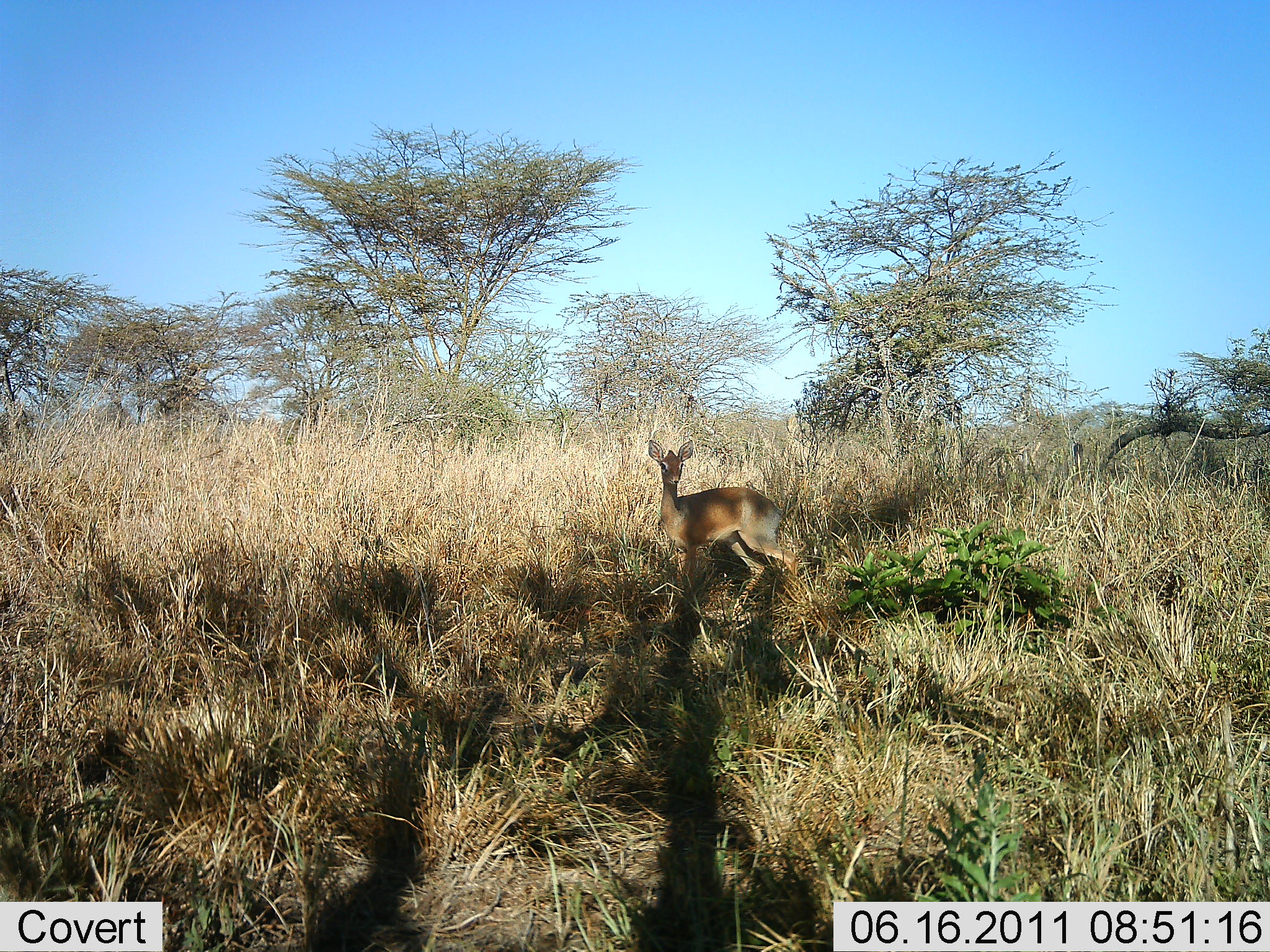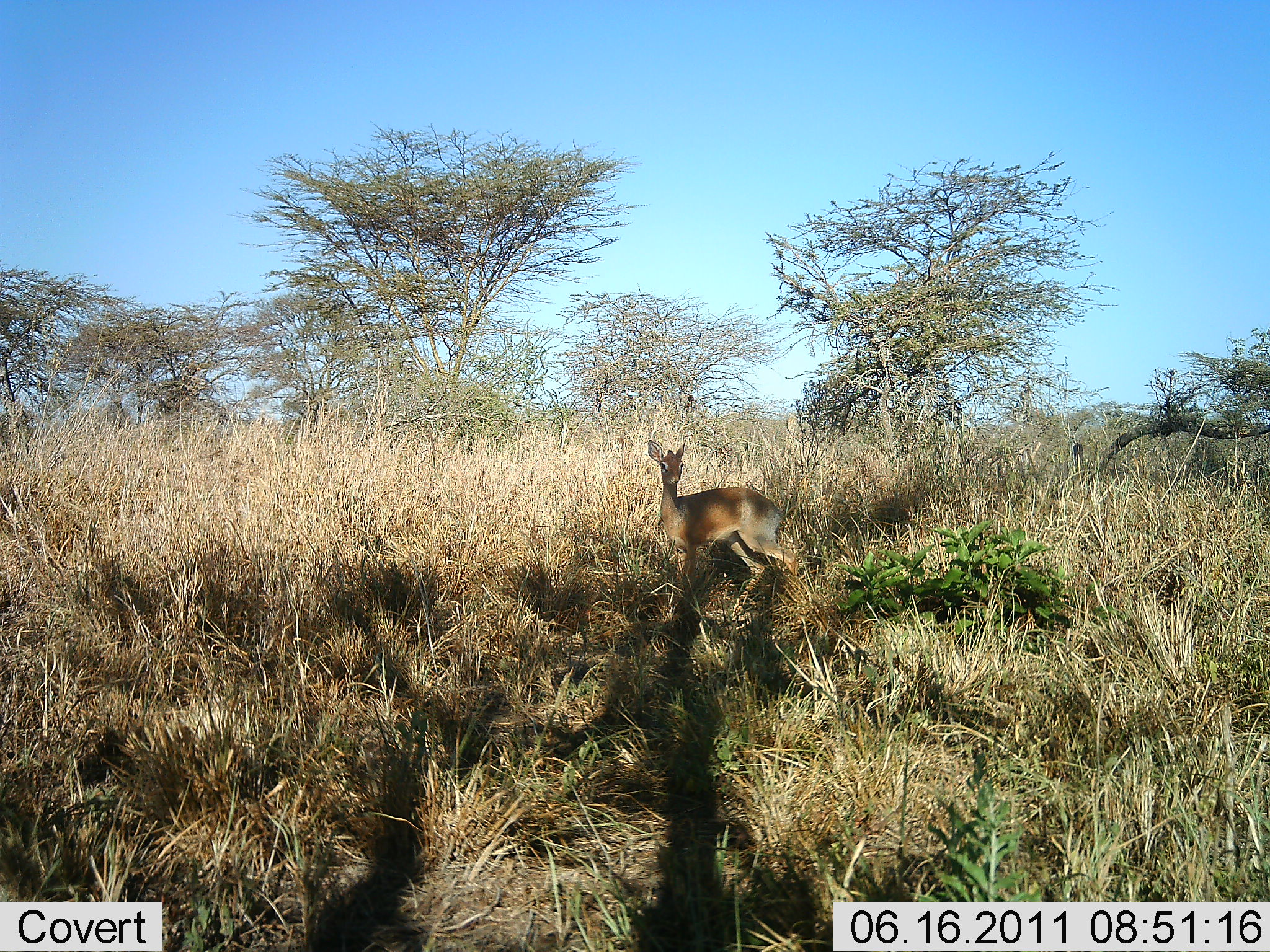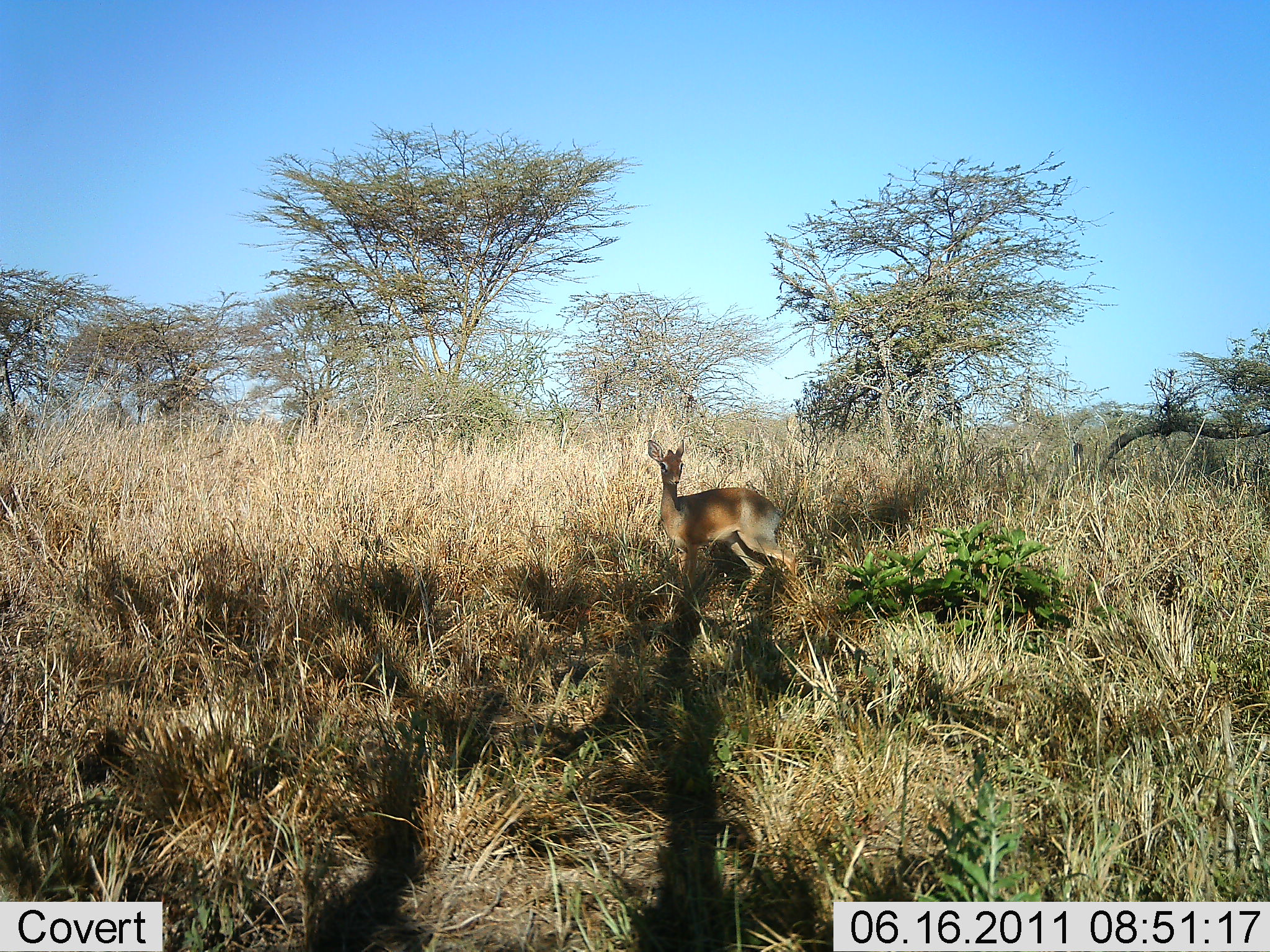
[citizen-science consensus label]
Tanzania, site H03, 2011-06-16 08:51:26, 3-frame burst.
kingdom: Animalia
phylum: Chordata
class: Mammalia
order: Artiodactyla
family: Bovidae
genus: Madoqua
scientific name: Madoqua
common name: dikdik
Dikdik (Madoqua), count 1. Behavior (volunteer vote fractions): standing 100%, resting 0%, moving 9%, interacting 0%. Young present (vote fraction): 0%. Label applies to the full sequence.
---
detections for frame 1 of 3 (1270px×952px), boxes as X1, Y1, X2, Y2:
animal: 648, 439, 799, 575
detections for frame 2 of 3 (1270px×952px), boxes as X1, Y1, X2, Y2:
animal: 648, 439, 800, 565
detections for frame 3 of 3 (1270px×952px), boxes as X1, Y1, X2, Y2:
animal: 647, 438, 799, 602